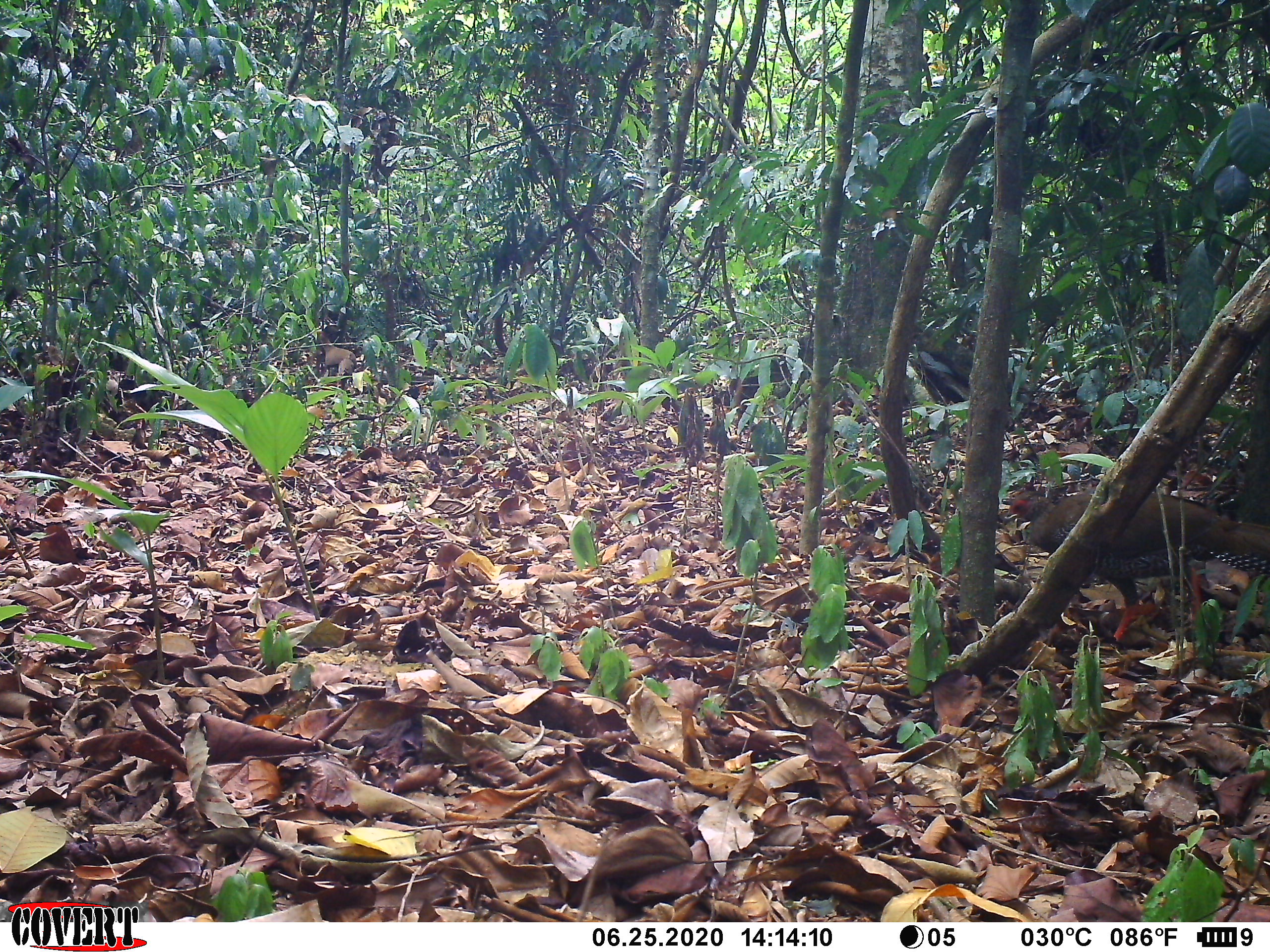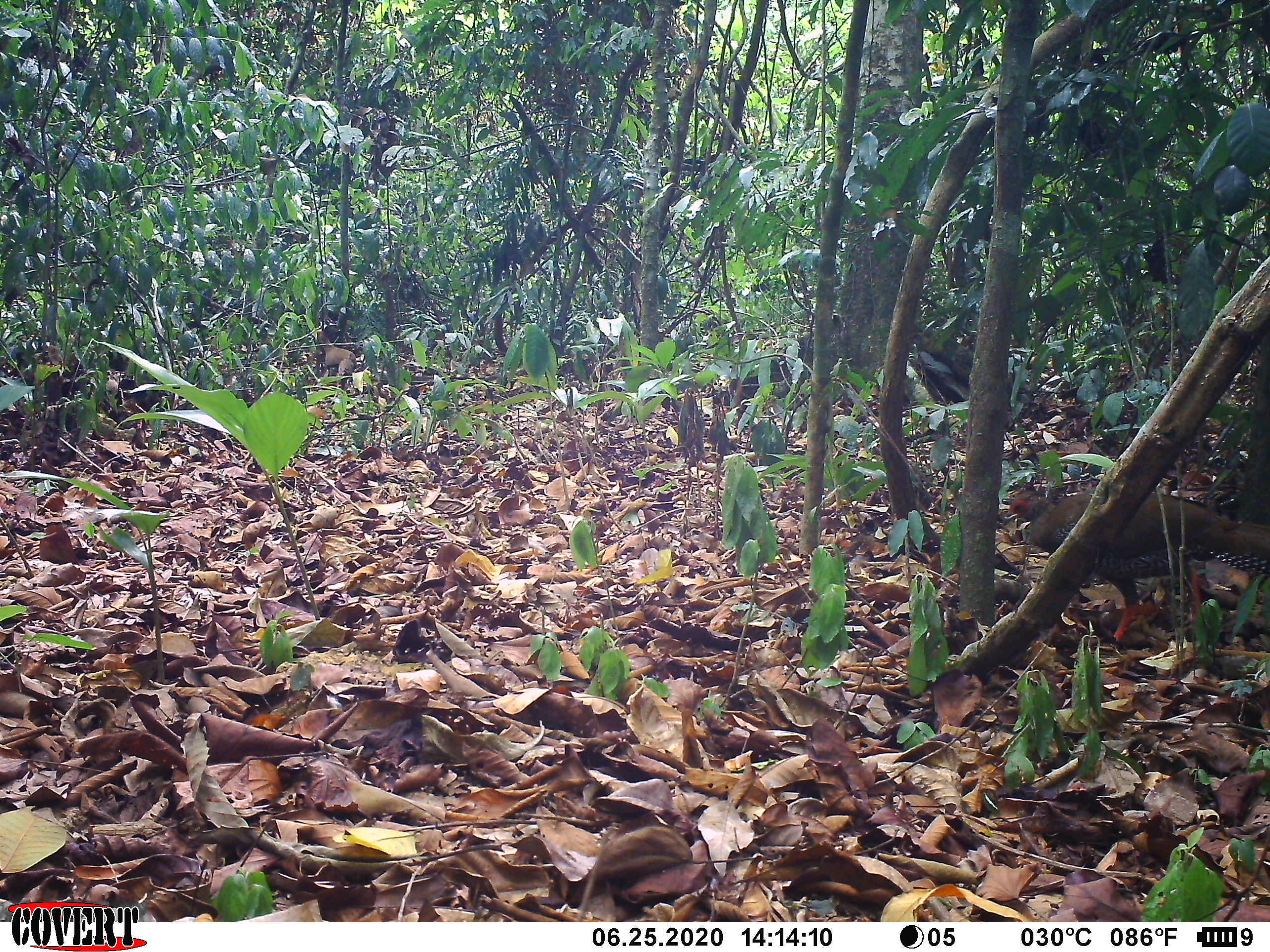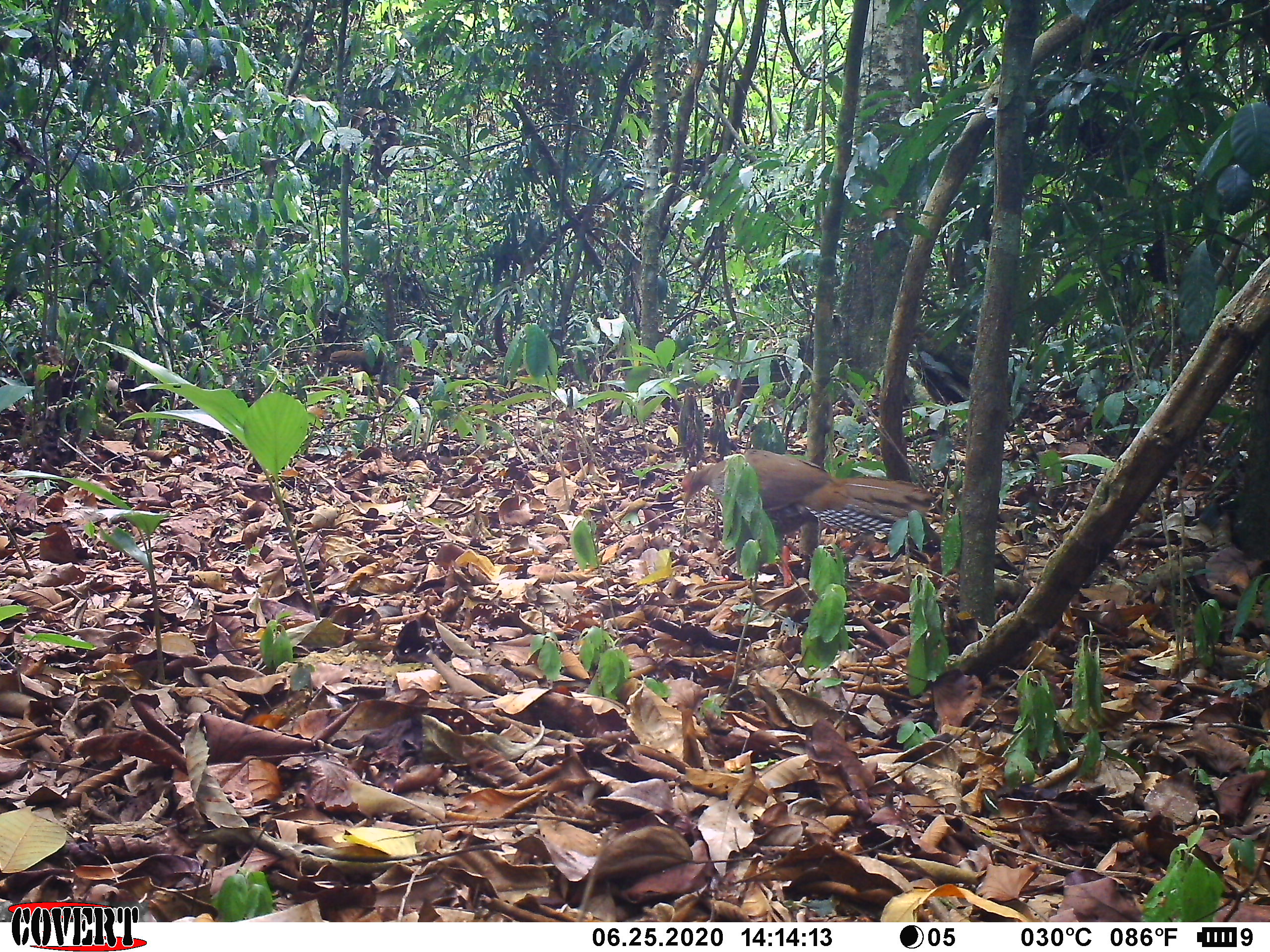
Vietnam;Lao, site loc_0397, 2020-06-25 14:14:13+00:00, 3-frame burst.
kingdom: Animalia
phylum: Chordata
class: Aves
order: Galliformes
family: Phasianidae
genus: Gallus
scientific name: Gallus gallus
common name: red junglefowl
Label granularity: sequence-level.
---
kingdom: Animalia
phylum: Chordata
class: Aves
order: Galliformes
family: Phasianidae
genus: Lophura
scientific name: Lophura nycthemera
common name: silver pheasant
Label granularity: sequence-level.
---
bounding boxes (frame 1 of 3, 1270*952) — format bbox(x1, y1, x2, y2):
red junglefowl: bbox(1006, 486, 1270, 639); bbox(317, 331, 359, 388)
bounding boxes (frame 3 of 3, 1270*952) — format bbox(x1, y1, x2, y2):
red junglefowl: bbox(678, 446, 936, 587); bbox(328, 346, 412, 375)